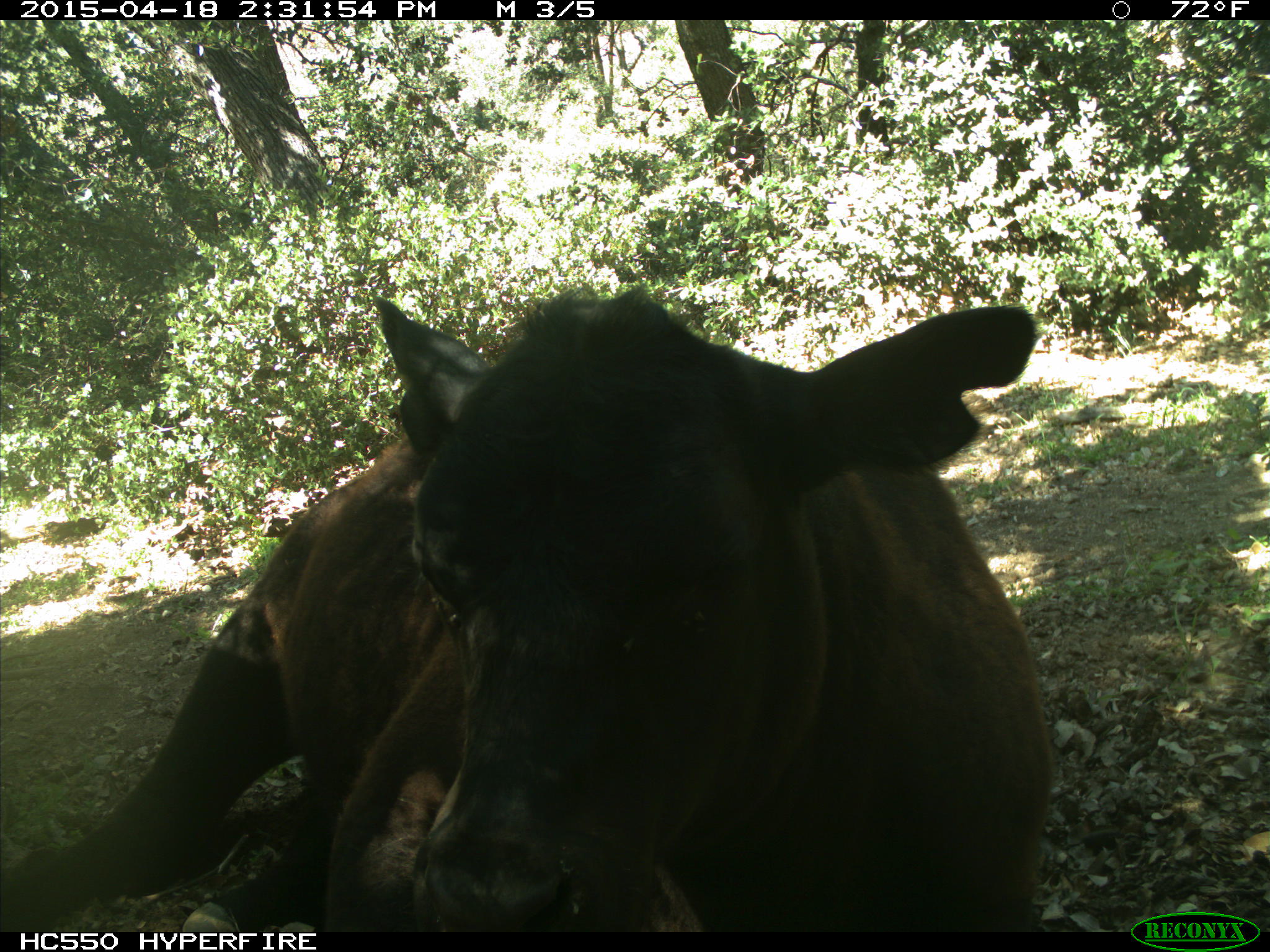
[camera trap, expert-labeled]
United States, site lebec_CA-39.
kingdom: Animalia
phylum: Chordata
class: Mammalia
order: Artiodactyla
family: Bovidae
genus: Bos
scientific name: Bos taurus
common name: domestic cow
Bos taurus (domestic cow).